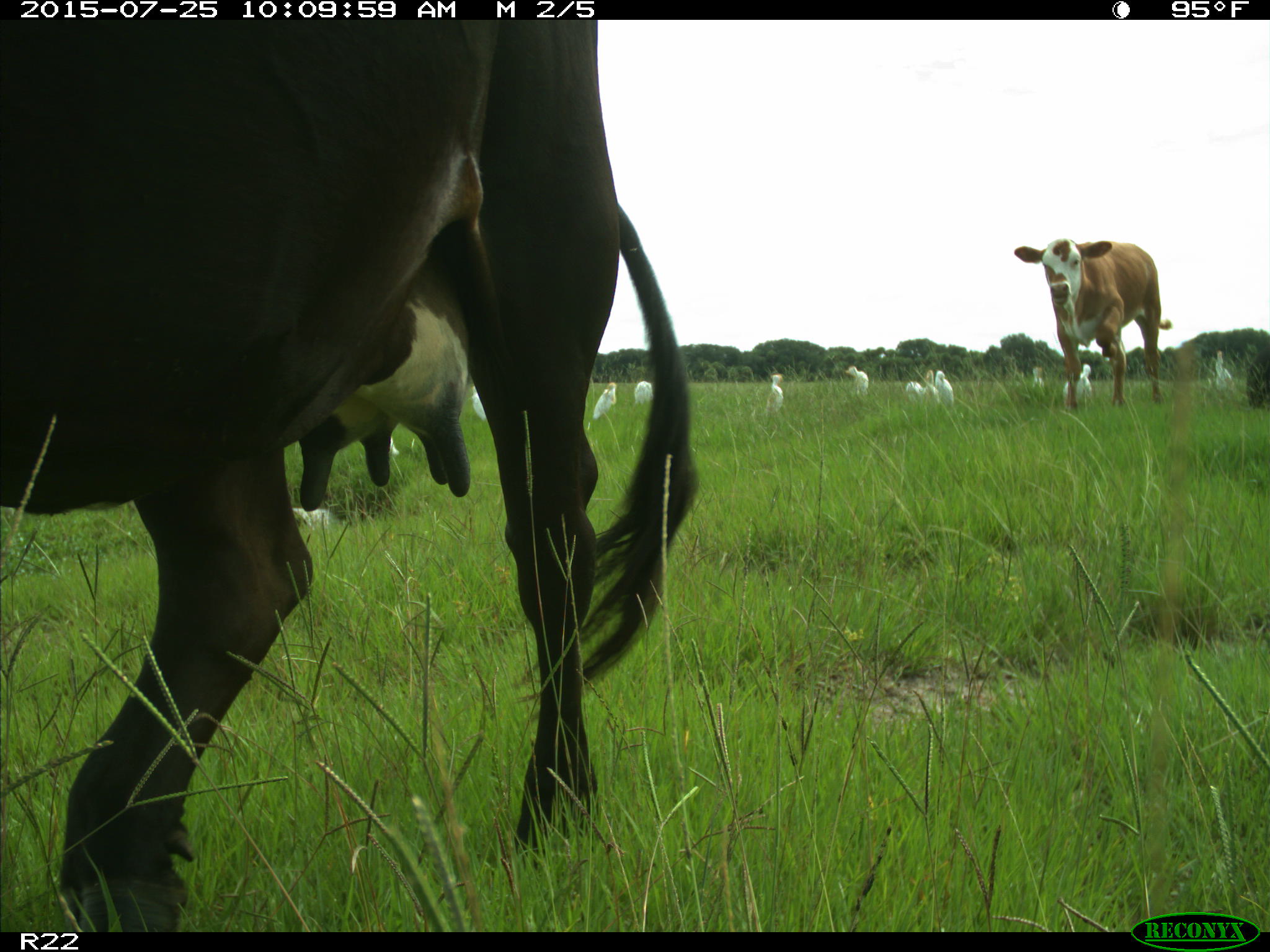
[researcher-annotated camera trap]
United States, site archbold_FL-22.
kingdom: Animalia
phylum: Chordata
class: Mammalia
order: Artiodactyla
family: Bovidae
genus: Bos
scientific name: Bos taurus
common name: domestic cow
Bos taurus (domestic cow).